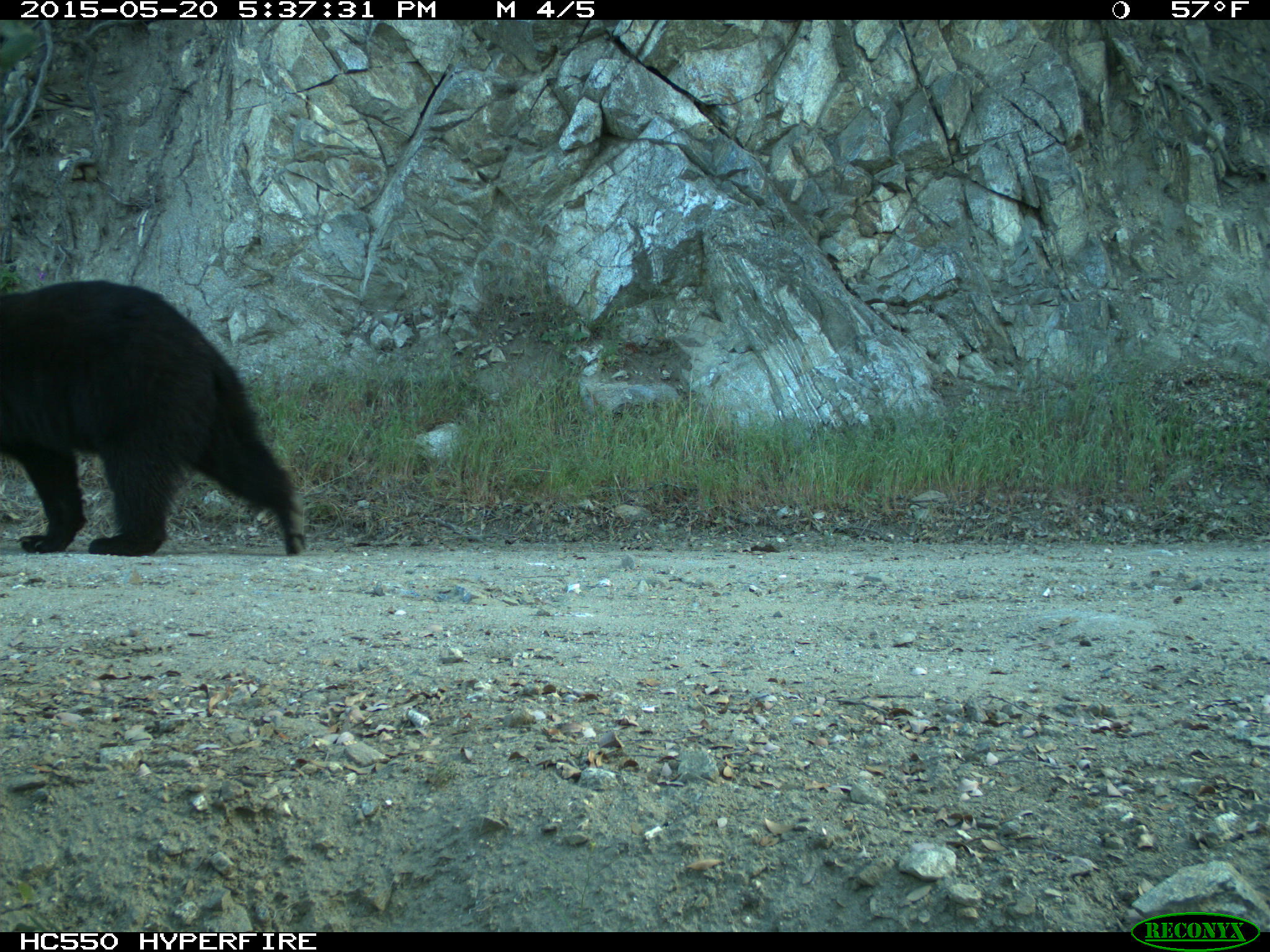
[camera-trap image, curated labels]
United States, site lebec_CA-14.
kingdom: Animalia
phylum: Chordata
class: Mammalia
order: Carnivora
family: Ursidae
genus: Ursus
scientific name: Ursus americanus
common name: american black bear